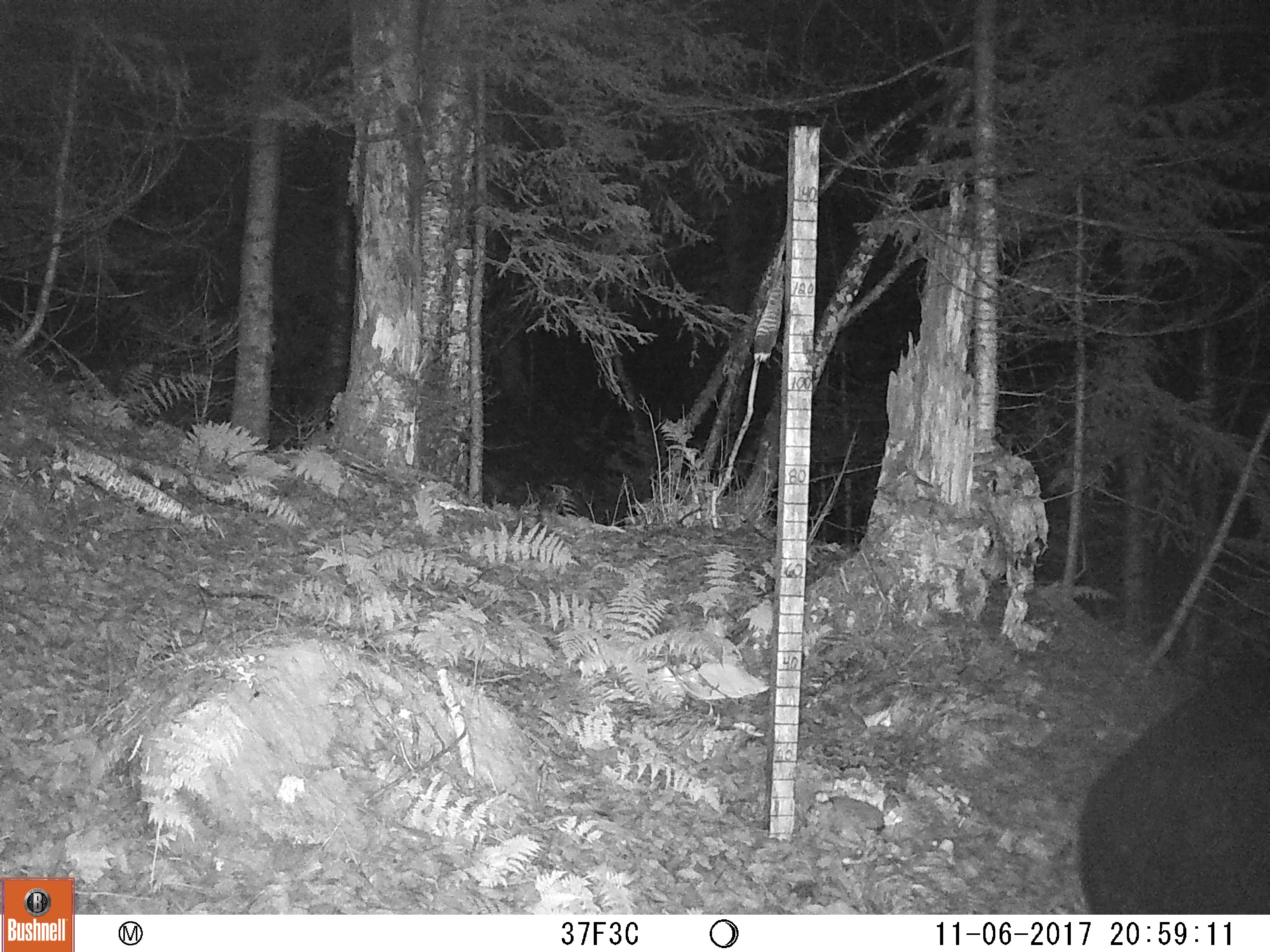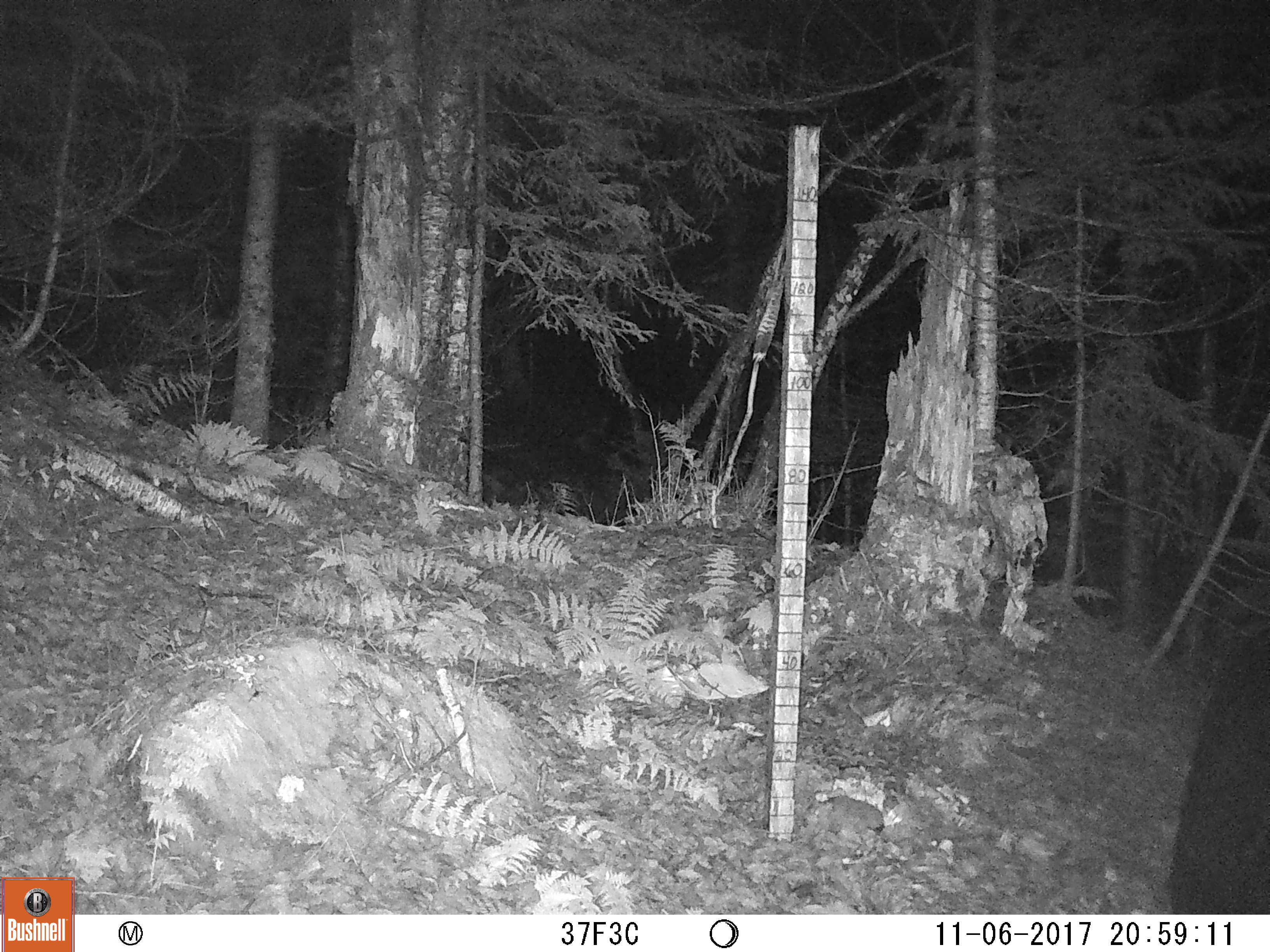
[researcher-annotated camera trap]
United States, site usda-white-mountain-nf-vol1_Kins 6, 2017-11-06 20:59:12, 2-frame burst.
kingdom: Animalia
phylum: Chordata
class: Mammalia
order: Carnivora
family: Ursidae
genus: Ursus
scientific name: Ursus americanus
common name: black bear